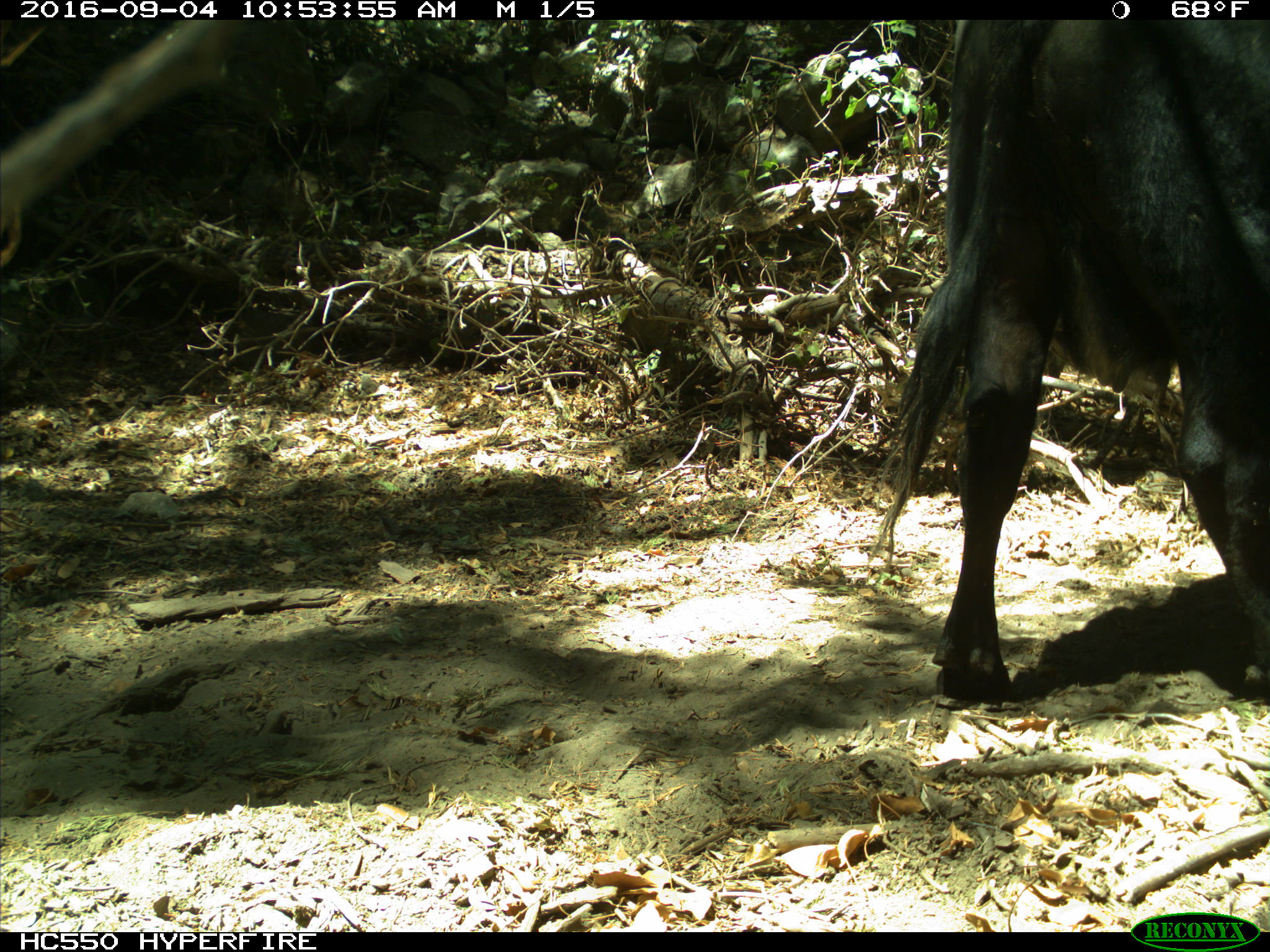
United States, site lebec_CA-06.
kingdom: Animalia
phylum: Chordata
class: Mammalia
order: Artiodactyla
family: Bovidae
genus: Bos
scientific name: Bos taurus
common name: domestic cow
Bos taurus (domestic cow).